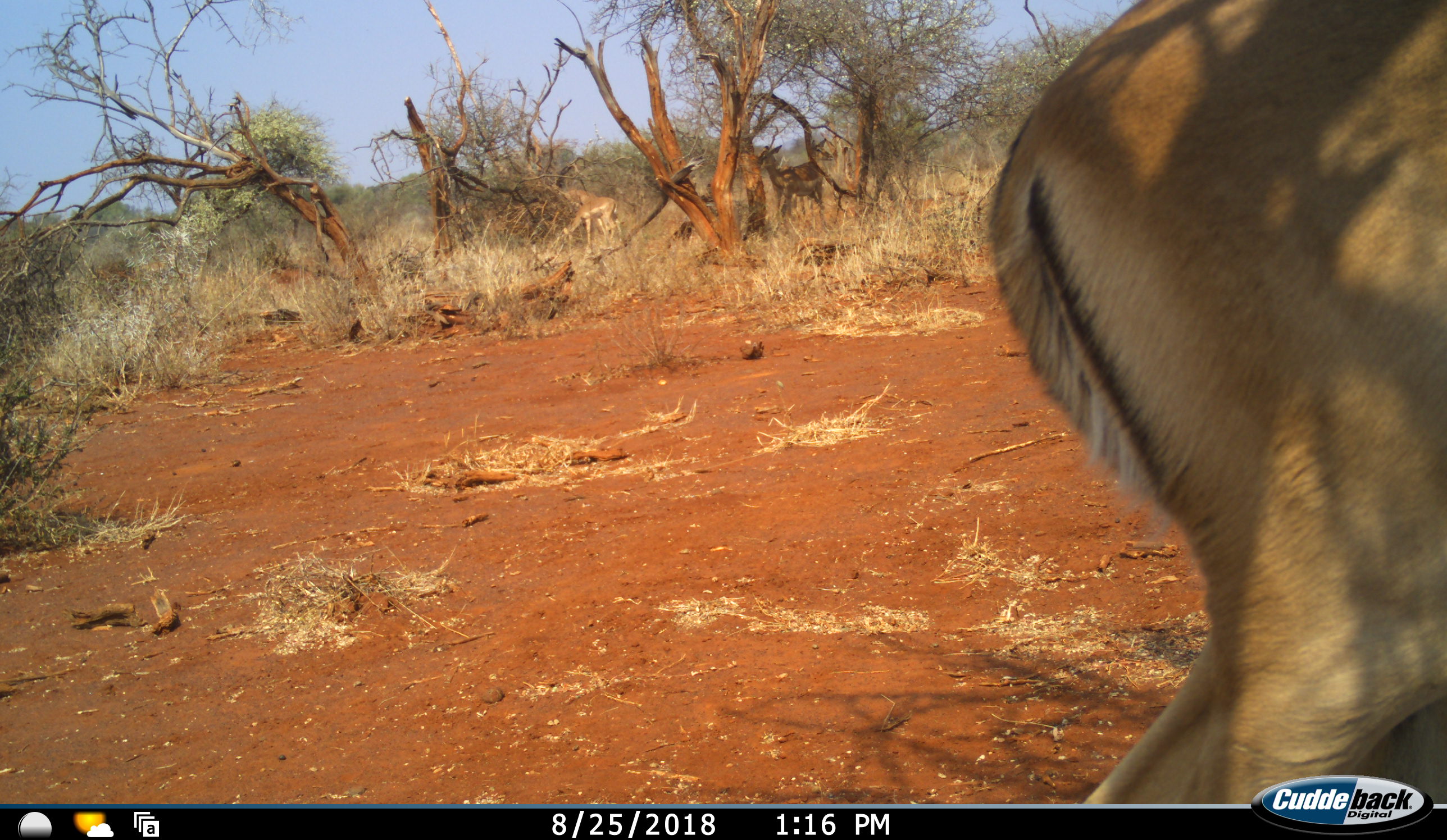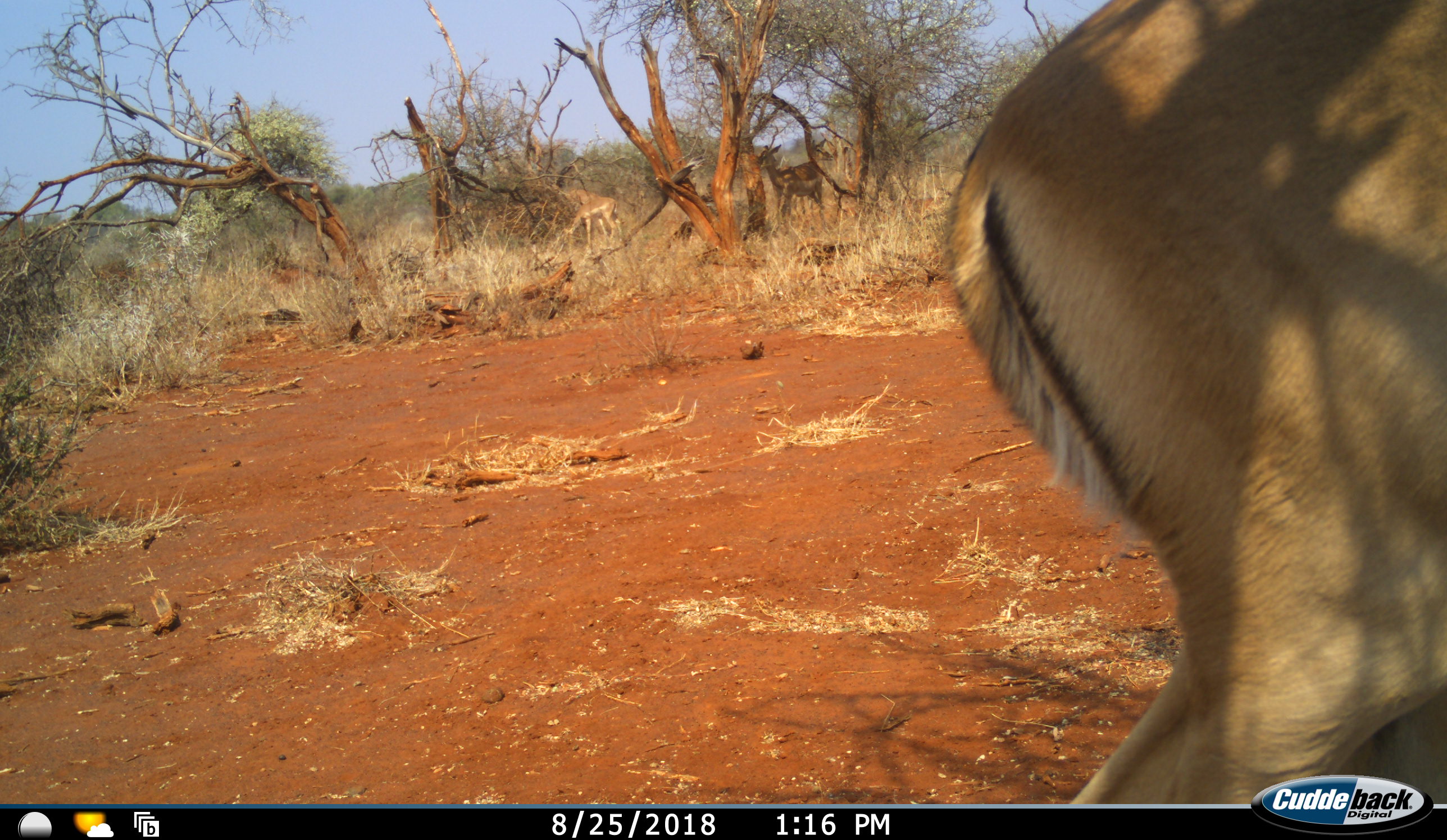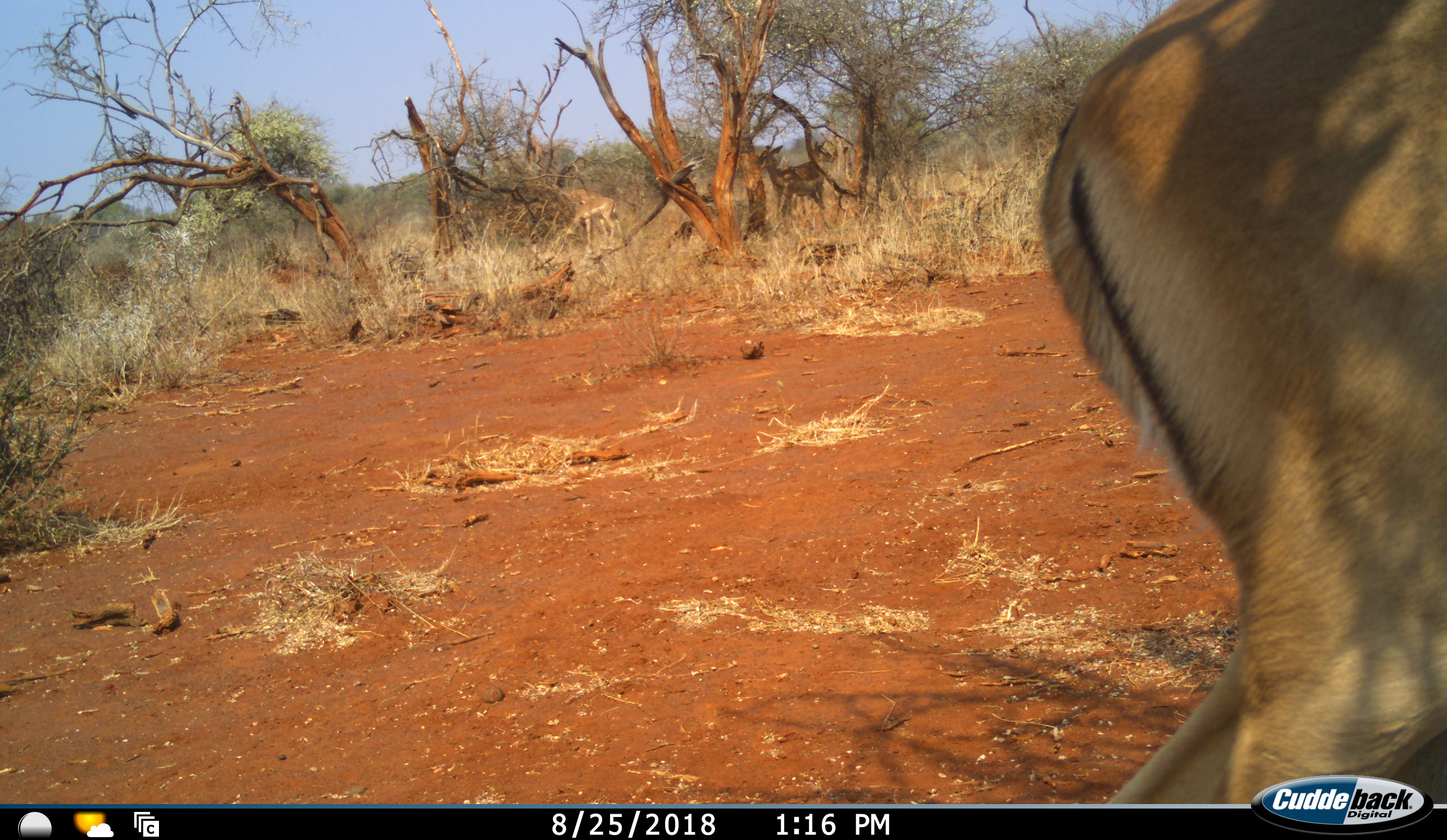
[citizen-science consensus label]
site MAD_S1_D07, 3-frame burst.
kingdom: Animalia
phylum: Chordata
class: Mammalia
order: Artiodactyla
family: Bovidae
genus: Aepyceros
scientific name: Aepyceros melampus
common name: impala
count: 1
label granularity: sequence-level